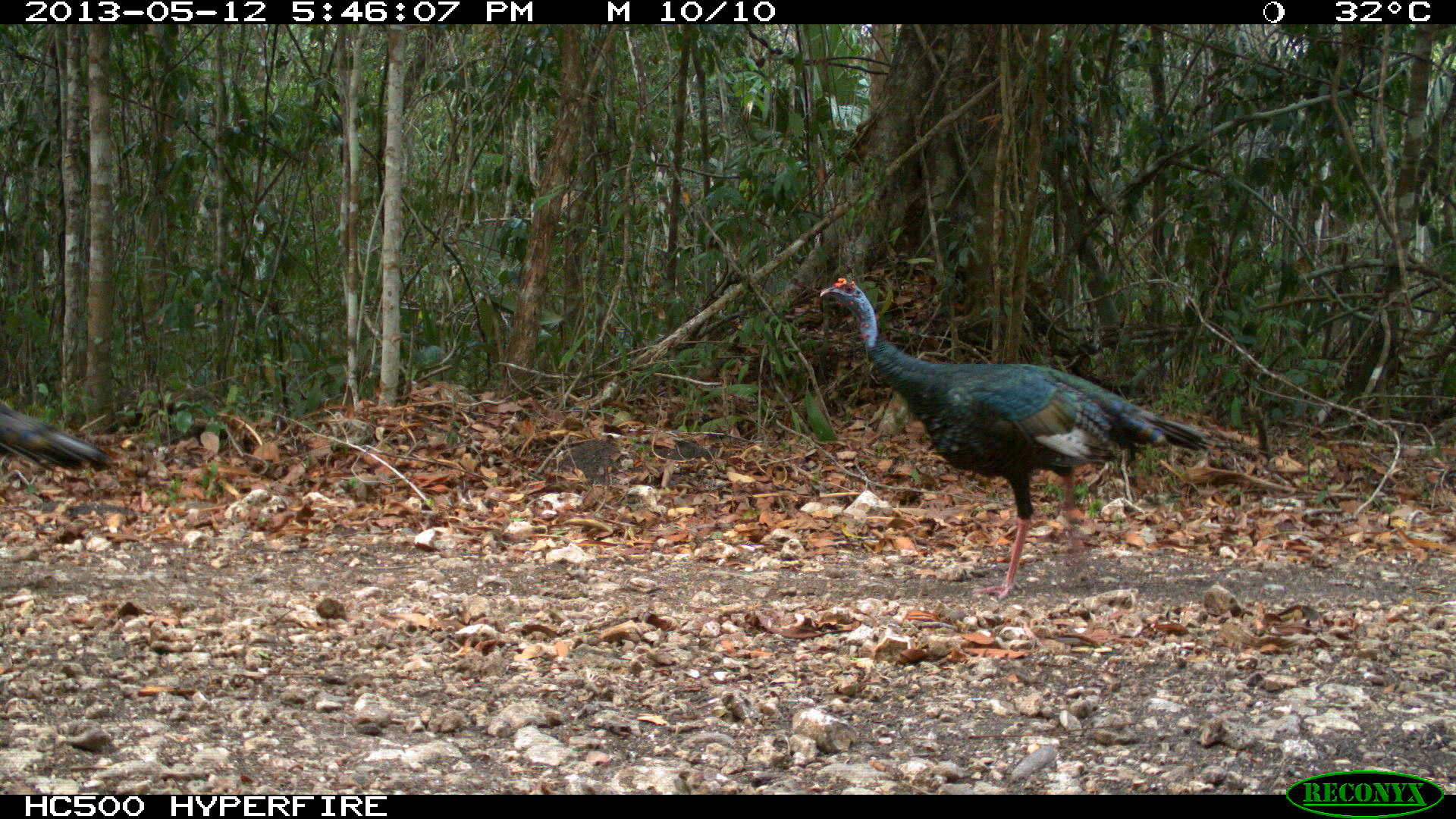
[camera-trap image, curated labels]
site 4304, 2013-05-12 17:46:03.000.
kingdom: Animalia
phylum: Chordata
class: Aves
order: Galliformes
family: Phasianidae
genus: Meleagris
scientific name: Meleagris ocellata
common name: ocellated turkey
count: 3